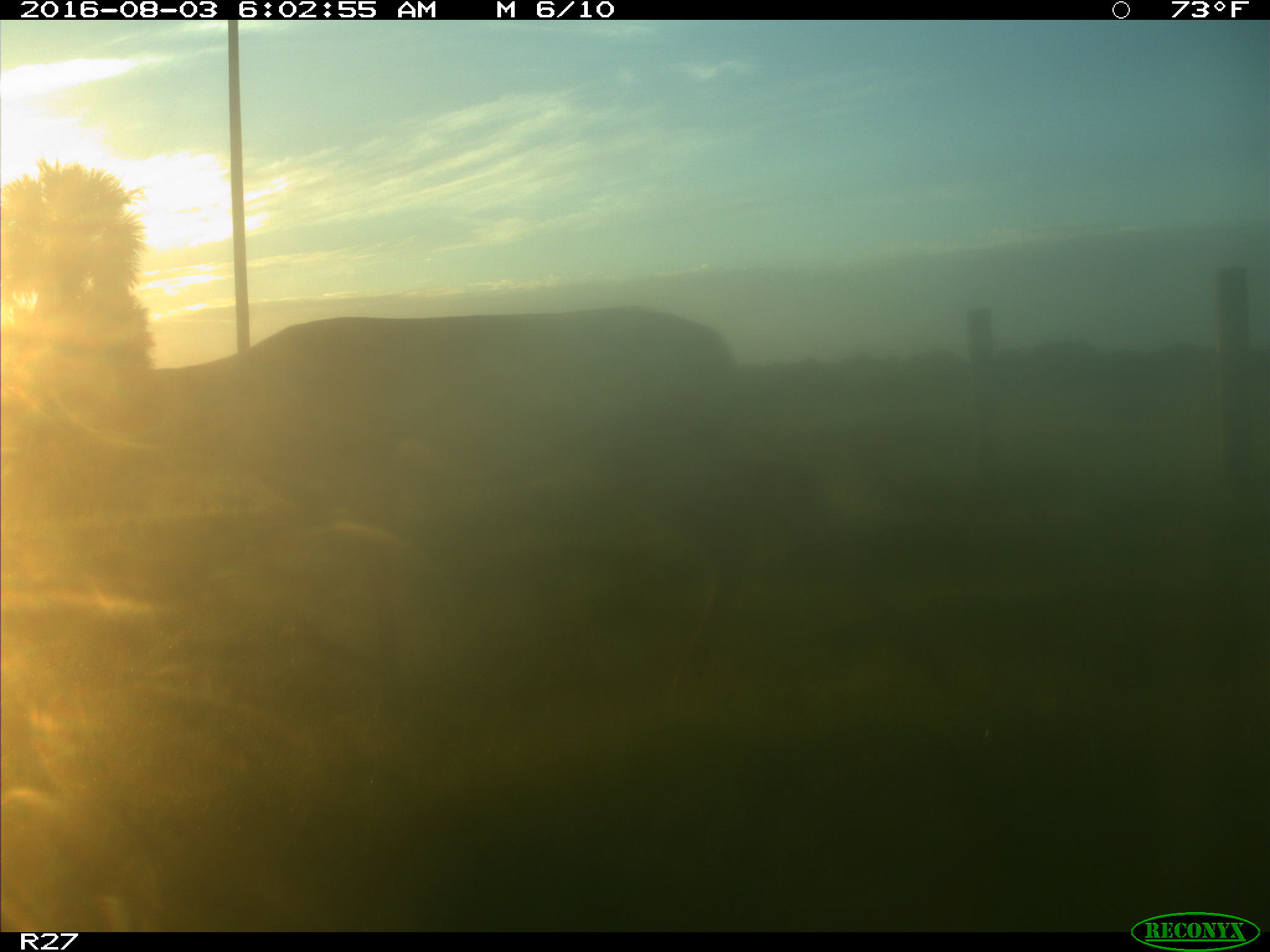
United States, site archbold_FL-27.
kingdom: Animalia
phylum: Chordata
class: Mammalia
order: Artiodactyla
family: Cervidae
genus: Odocoileus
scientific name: Odocoileus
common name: deer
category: unidentified deer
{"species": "unidentified deer (deer) (Odocoileus)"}